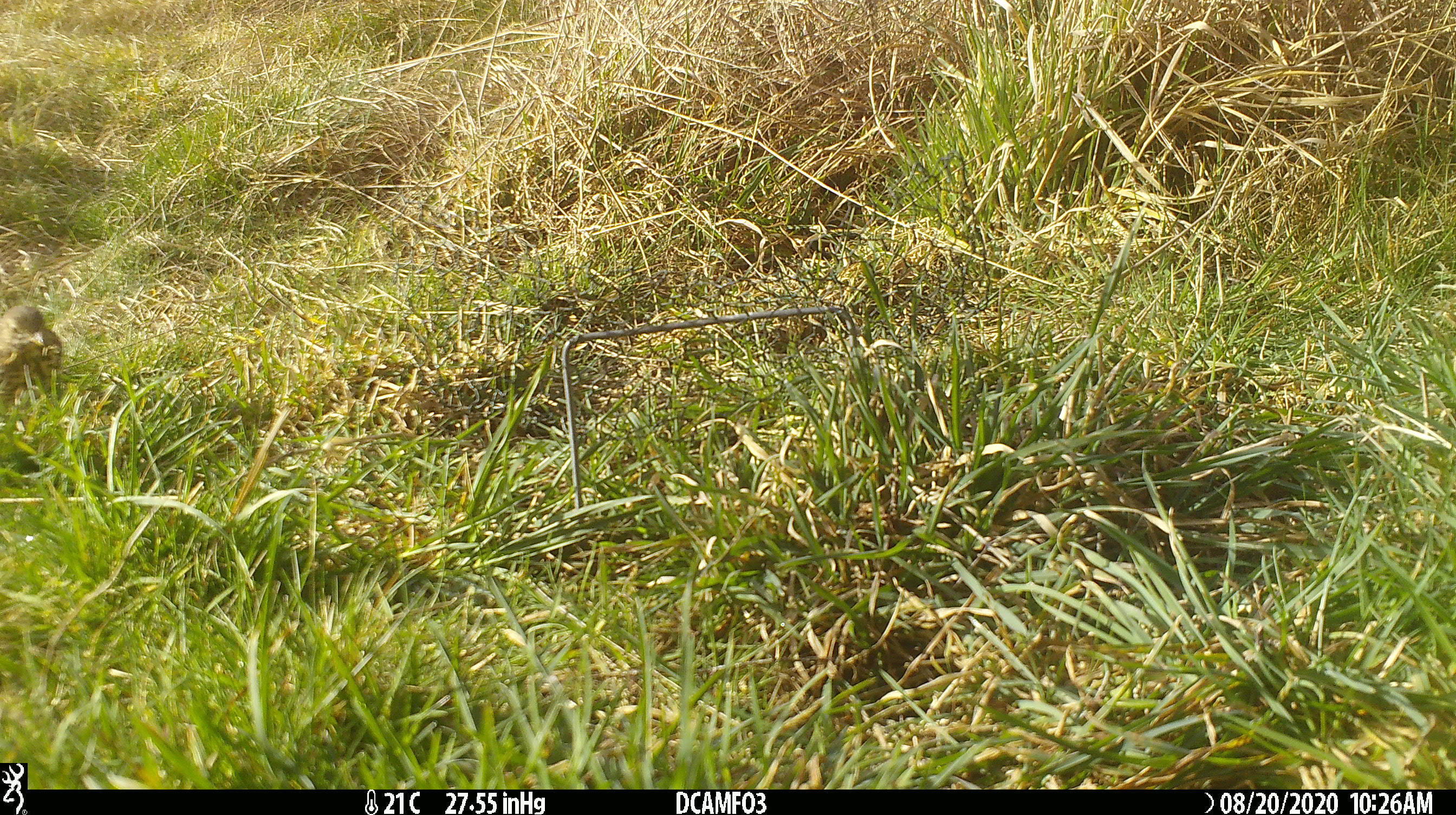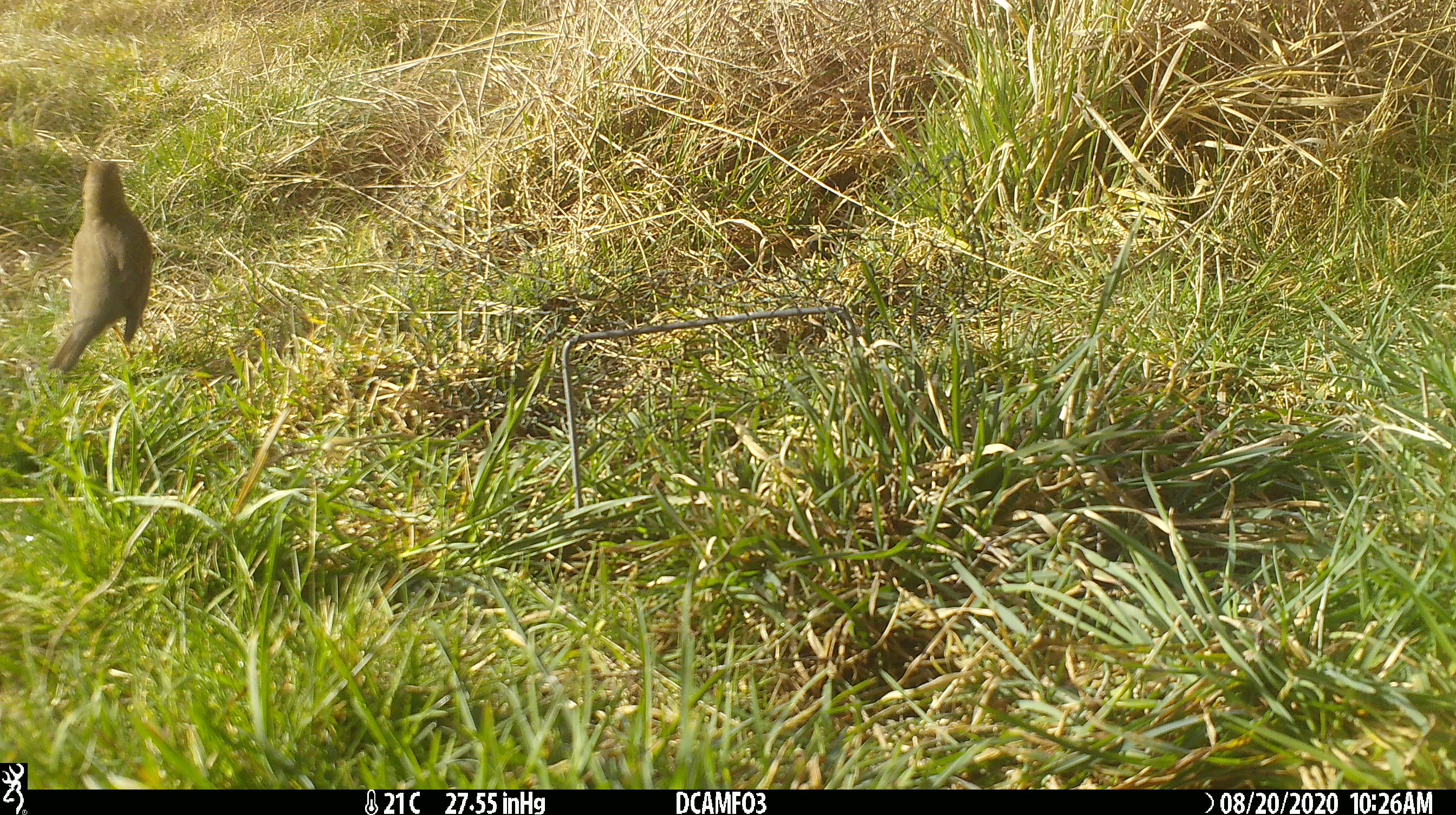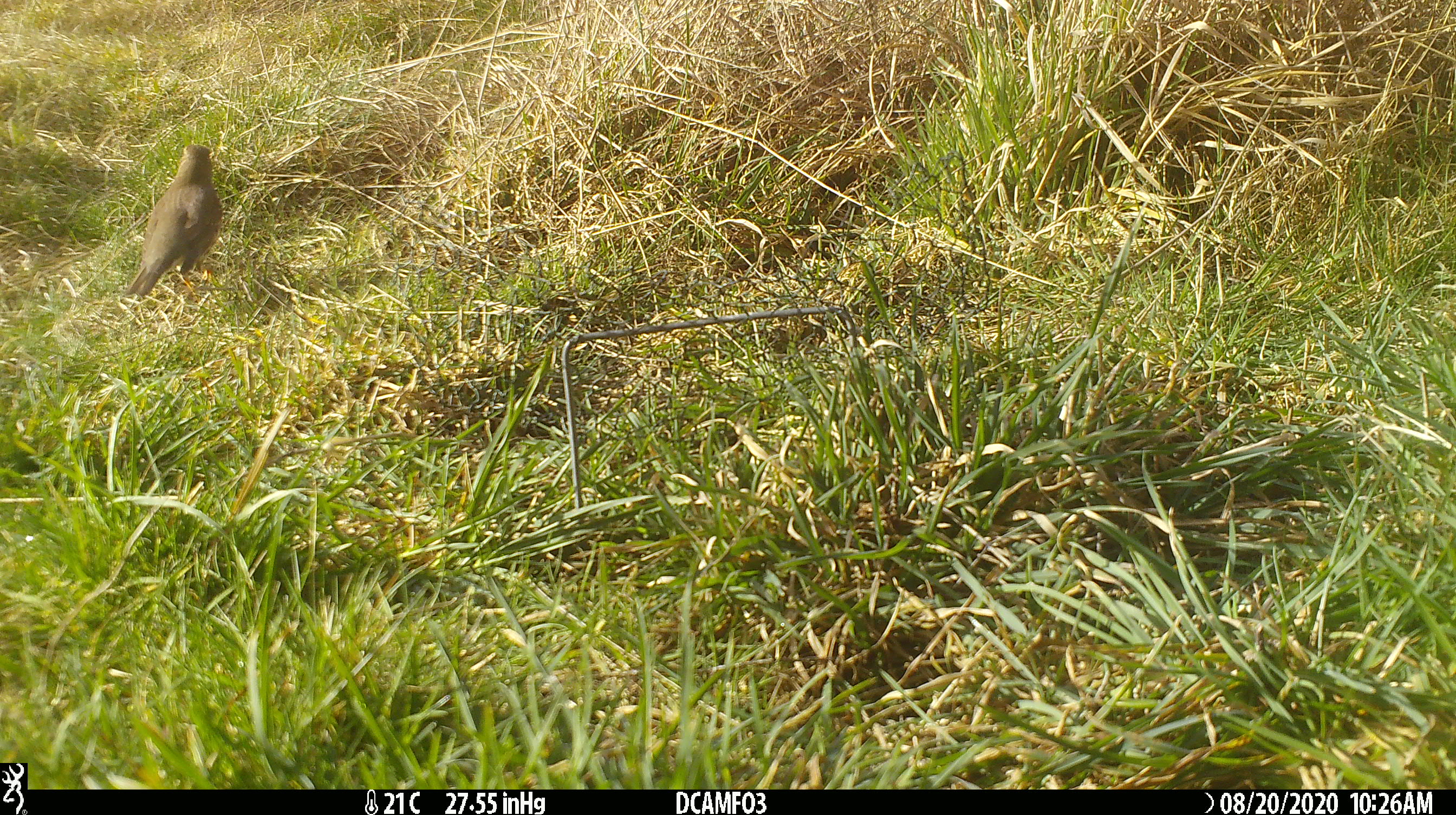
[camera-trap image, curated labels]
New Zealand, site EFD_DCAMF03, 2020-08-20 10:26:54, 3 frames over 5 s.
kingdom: Animalia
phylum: Chordata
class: Aves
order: Passeriformes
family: Turdidae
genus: Turdus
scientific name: Turdus philomelos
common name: song thrush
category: thrush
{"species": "thrush (song thrush) (Turdus philomelos)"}